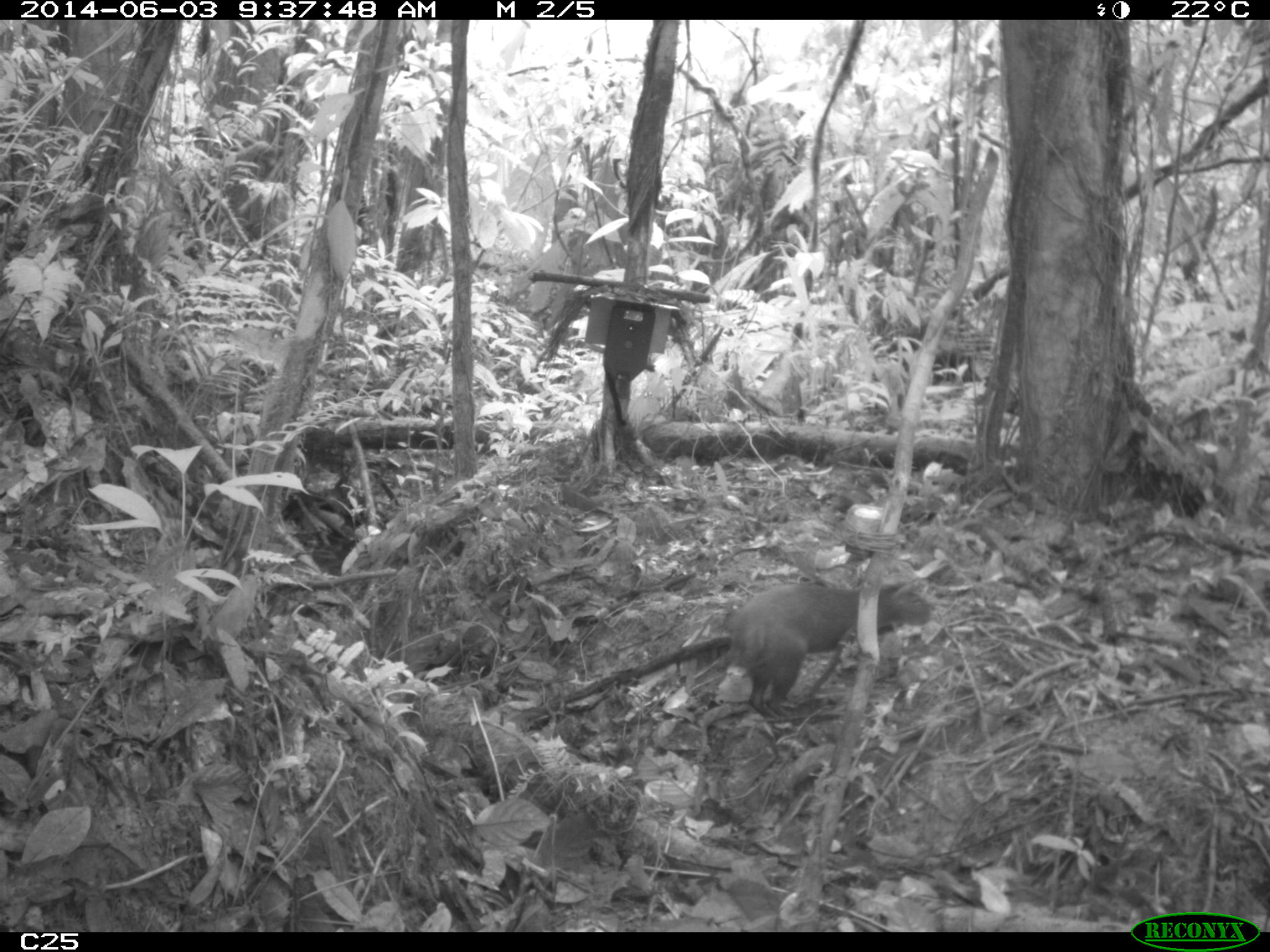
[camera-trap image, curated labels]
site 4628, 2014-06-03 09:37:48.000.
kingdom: Animalia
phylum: Chordata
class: Mammalia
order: Rodentia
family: Dasyproctidae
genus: Dasyprocta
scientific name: Dasyprocta leporina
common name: red-rumped agouti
Dasyprocta leporina (red-rumped agouti), count 2, age adult.